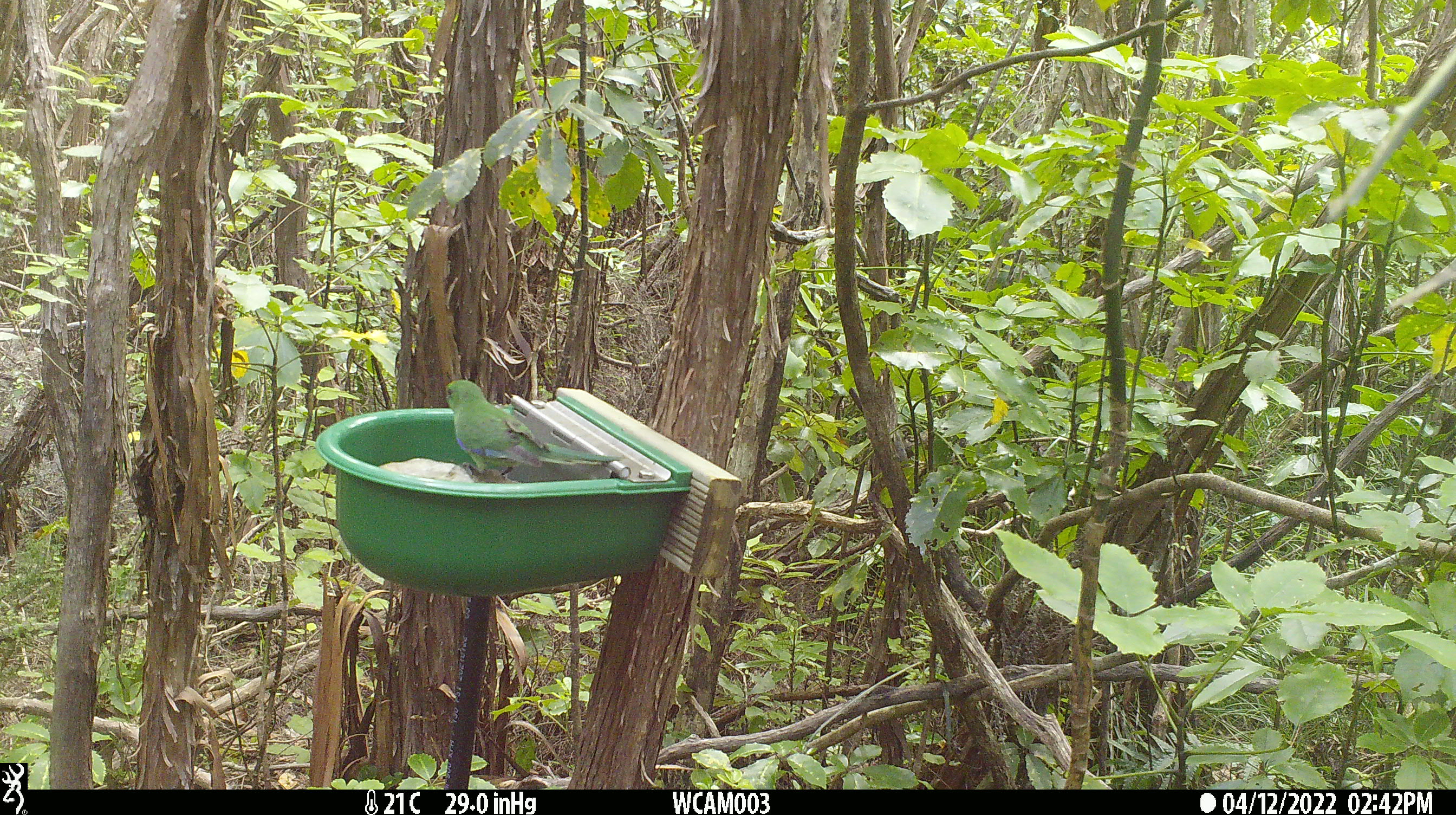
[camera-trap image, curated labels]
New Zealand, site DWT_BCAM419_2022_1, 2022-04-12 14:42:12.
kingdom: Animalia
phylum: Chordata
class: Aves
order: Psittaciformes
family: Psittaculidae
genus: Cyanoramphus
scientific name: Cyanoramphus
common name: parakeet